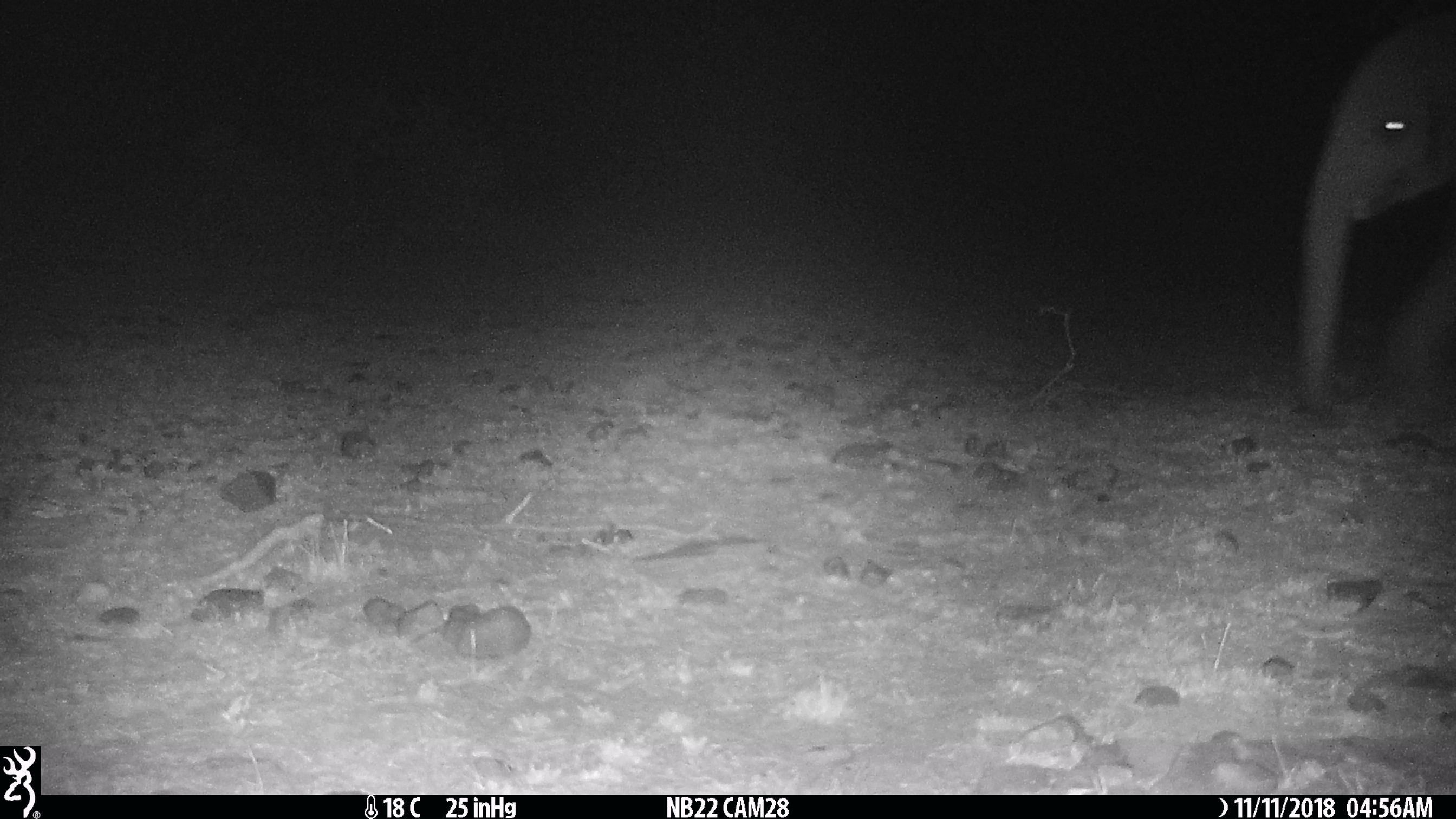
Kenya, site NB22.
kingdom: Animalia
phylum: Chordata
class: Mammalia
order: Proboscidea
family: Elephantidae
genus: Loxodonta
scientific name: Loxodonta africana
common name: elephant